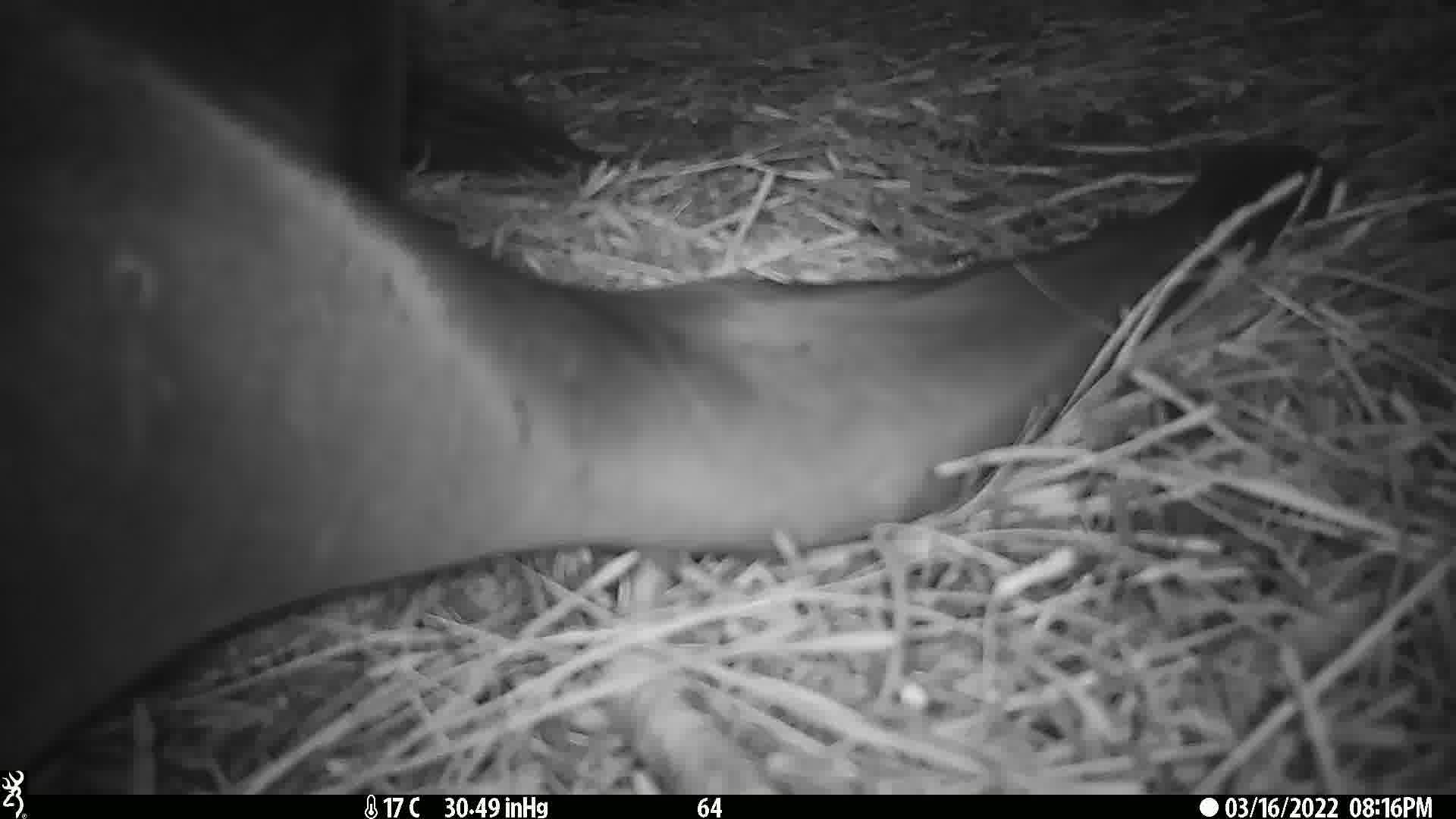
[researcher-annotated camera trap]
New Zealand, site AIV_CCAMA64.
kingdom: Animalia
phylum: Chordata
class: Mammalia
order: Carnivora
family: Otariidae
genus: Phocarctos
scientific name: Phocarctos hookeri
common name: new zealand sea lion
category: sealion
Sealion (new zealand sea lion) (Phocarctos hookeri).